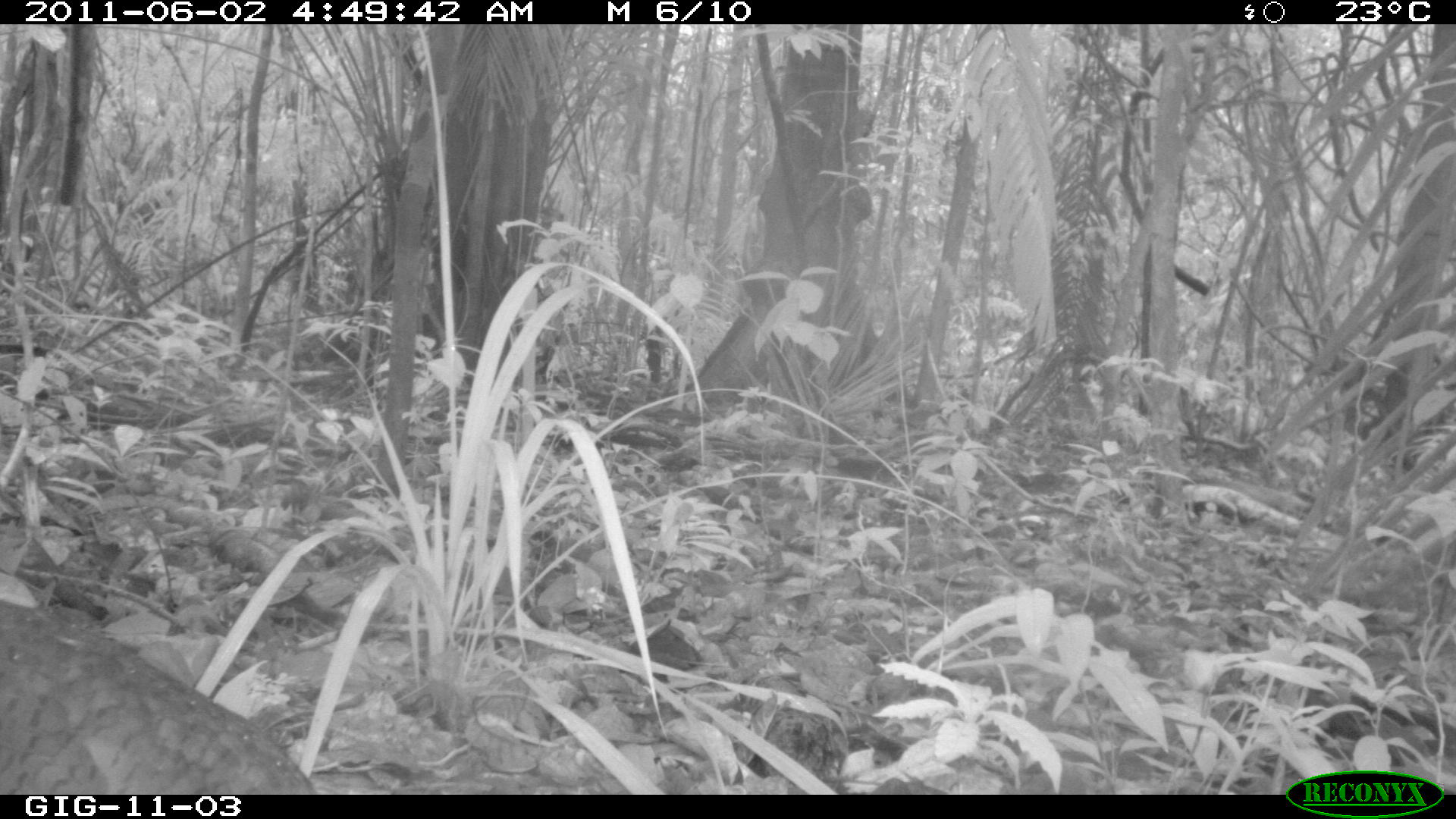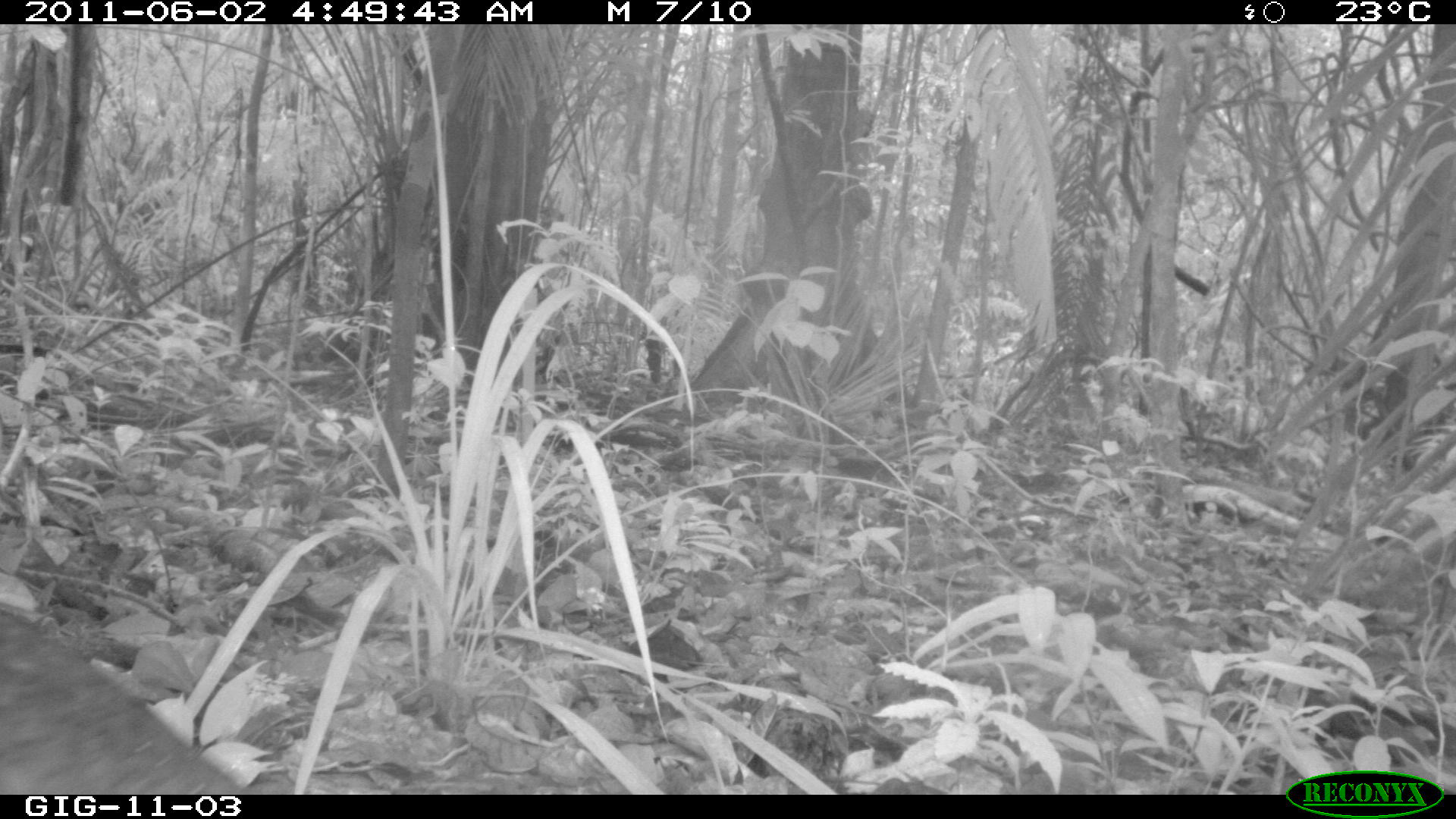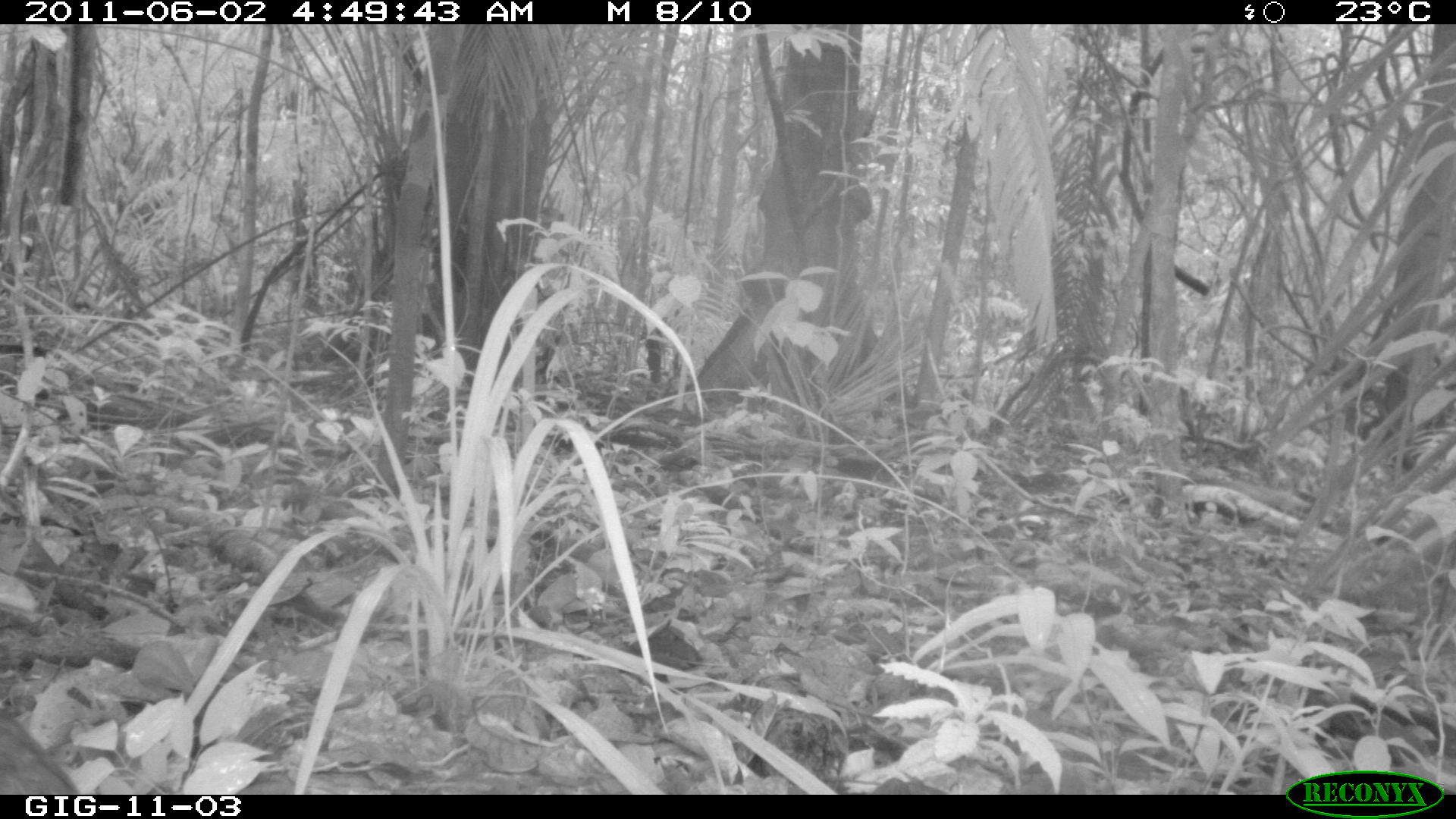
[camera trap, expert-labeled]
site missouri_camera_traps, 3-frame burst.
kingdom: Animalia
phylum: Chordata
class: Aves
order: Tinamiformes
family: Tinamidae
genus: Tinamus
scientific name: Tinamus major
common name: great tinamou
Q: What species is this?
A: Great tinamou (Tinamus major).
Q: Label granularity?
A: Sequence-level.